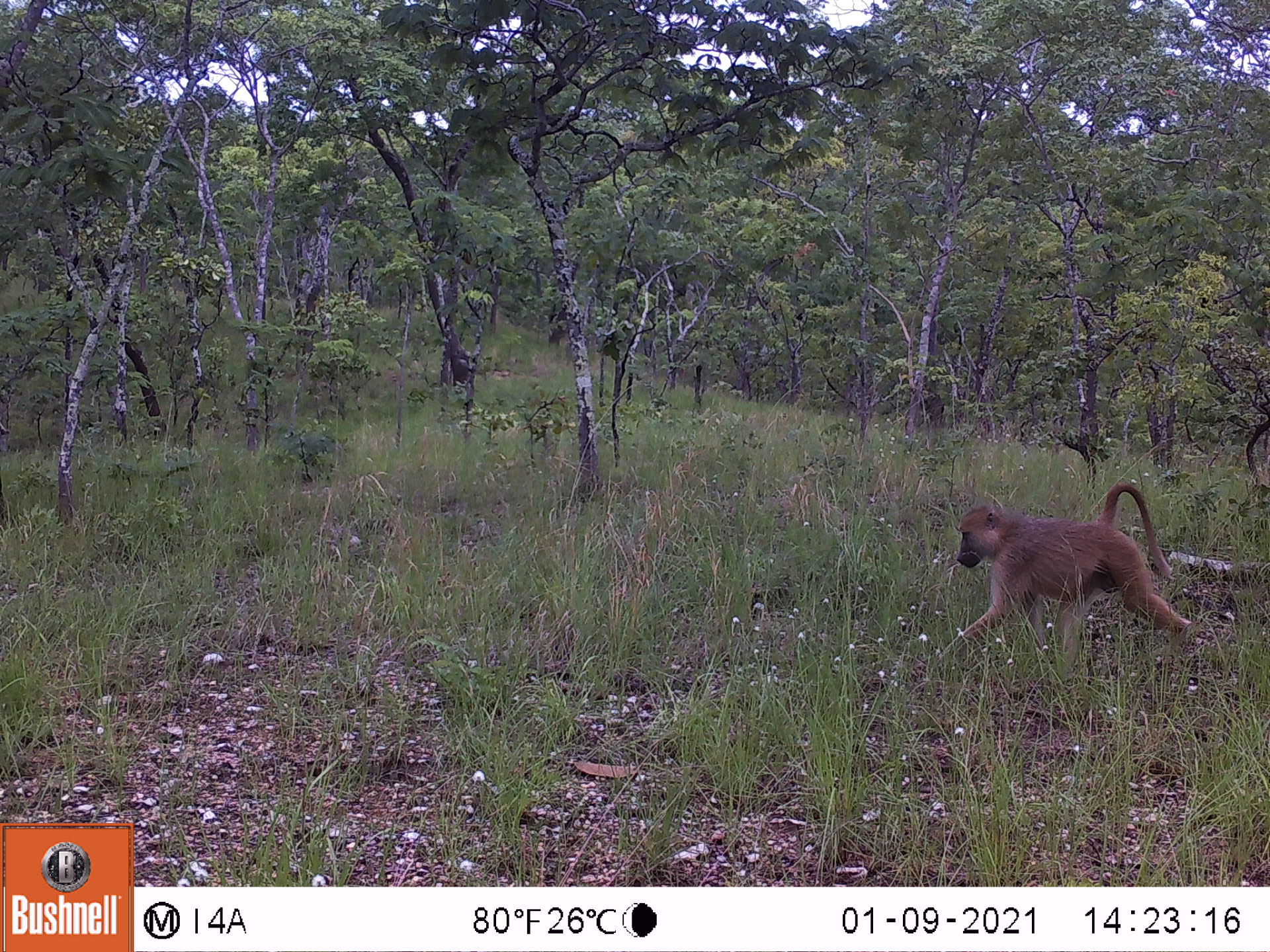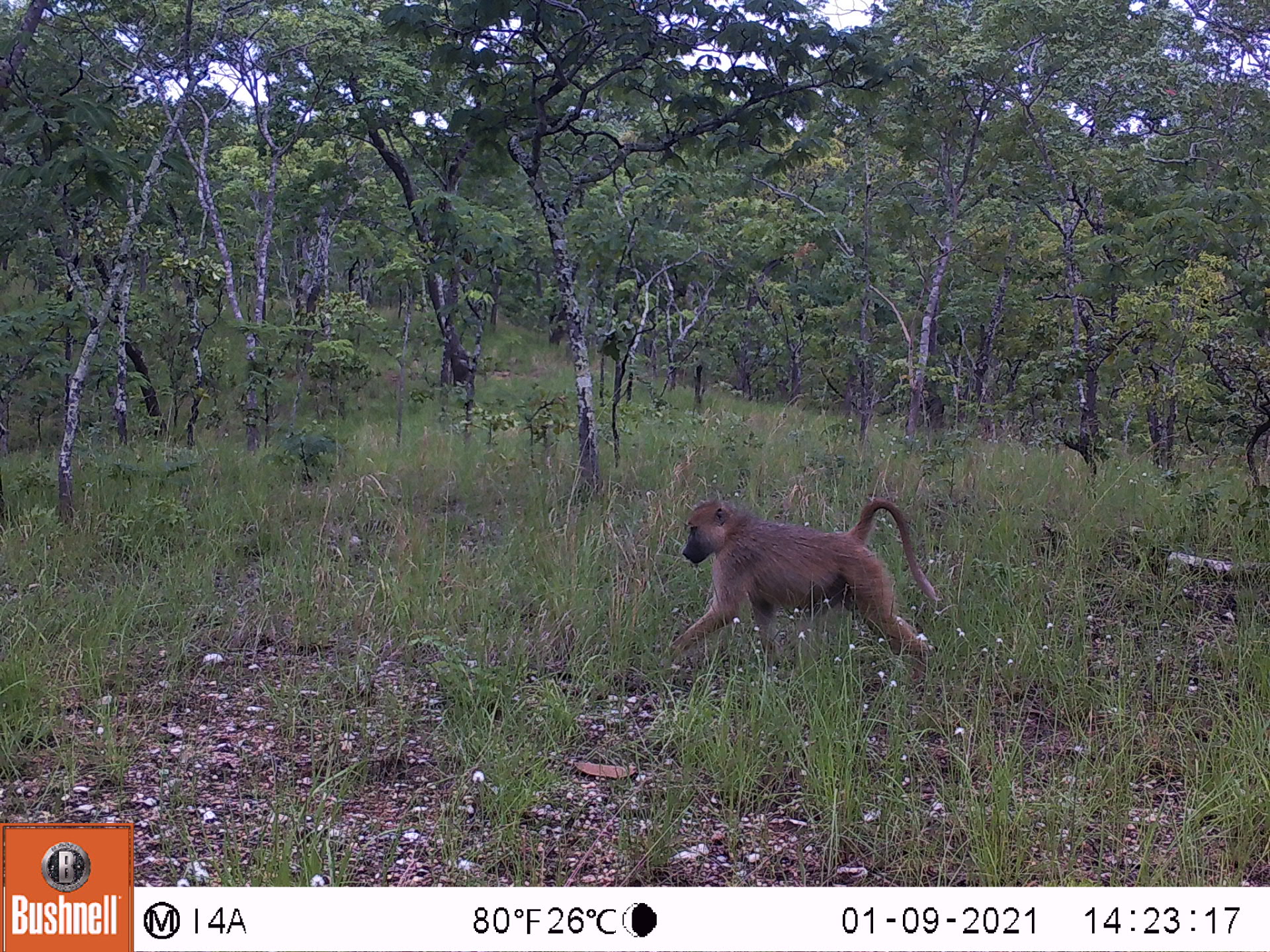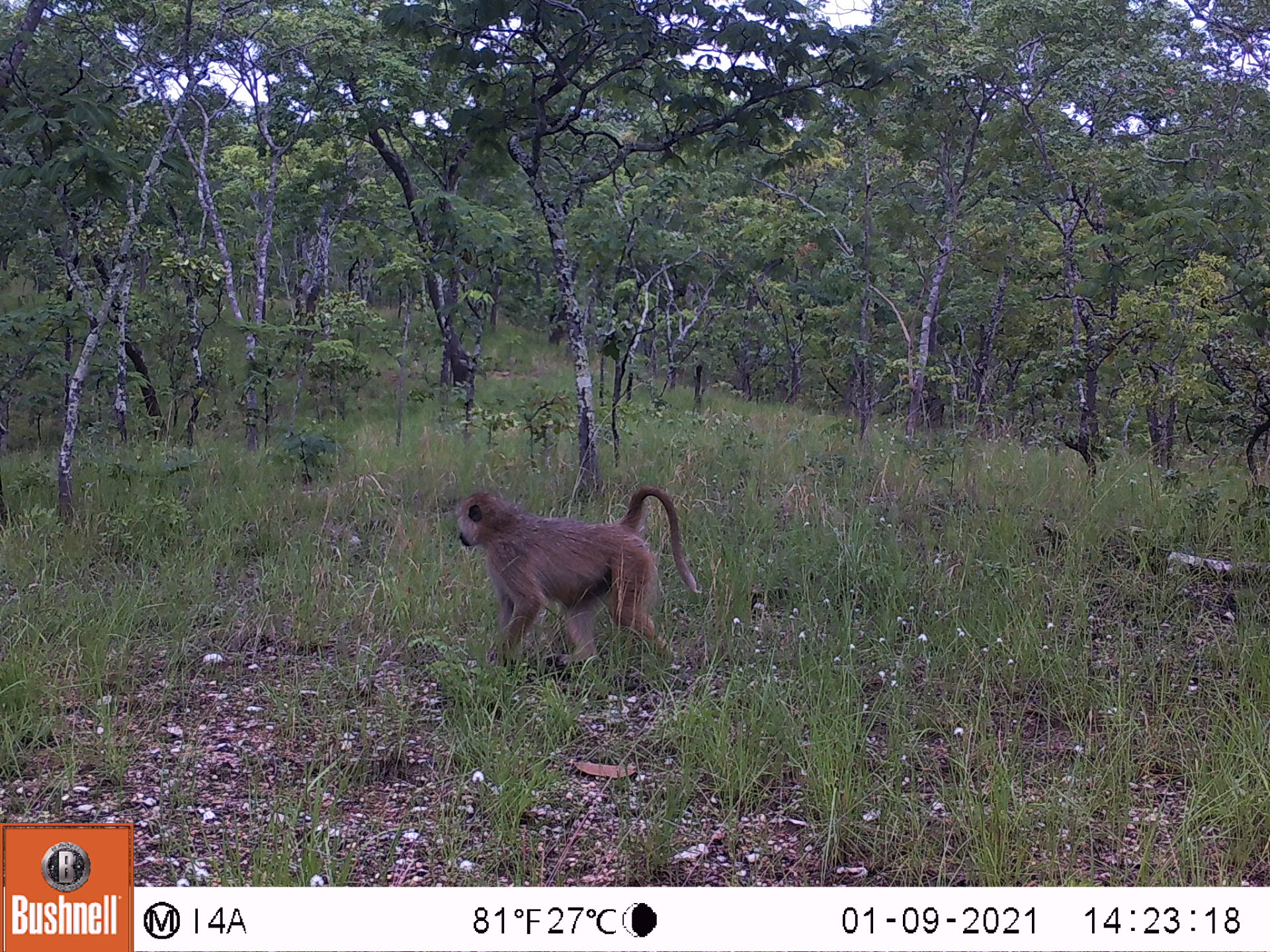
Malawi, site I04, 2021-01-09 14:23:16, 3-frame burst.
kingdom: Animalia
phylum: Chordata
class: Mammalia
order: Primates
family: Cercopithecidae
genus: Papio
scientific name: Papio cynocephalus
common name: yellow baboon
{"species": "yellow baboon (Papio cynocephalus)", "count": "1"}